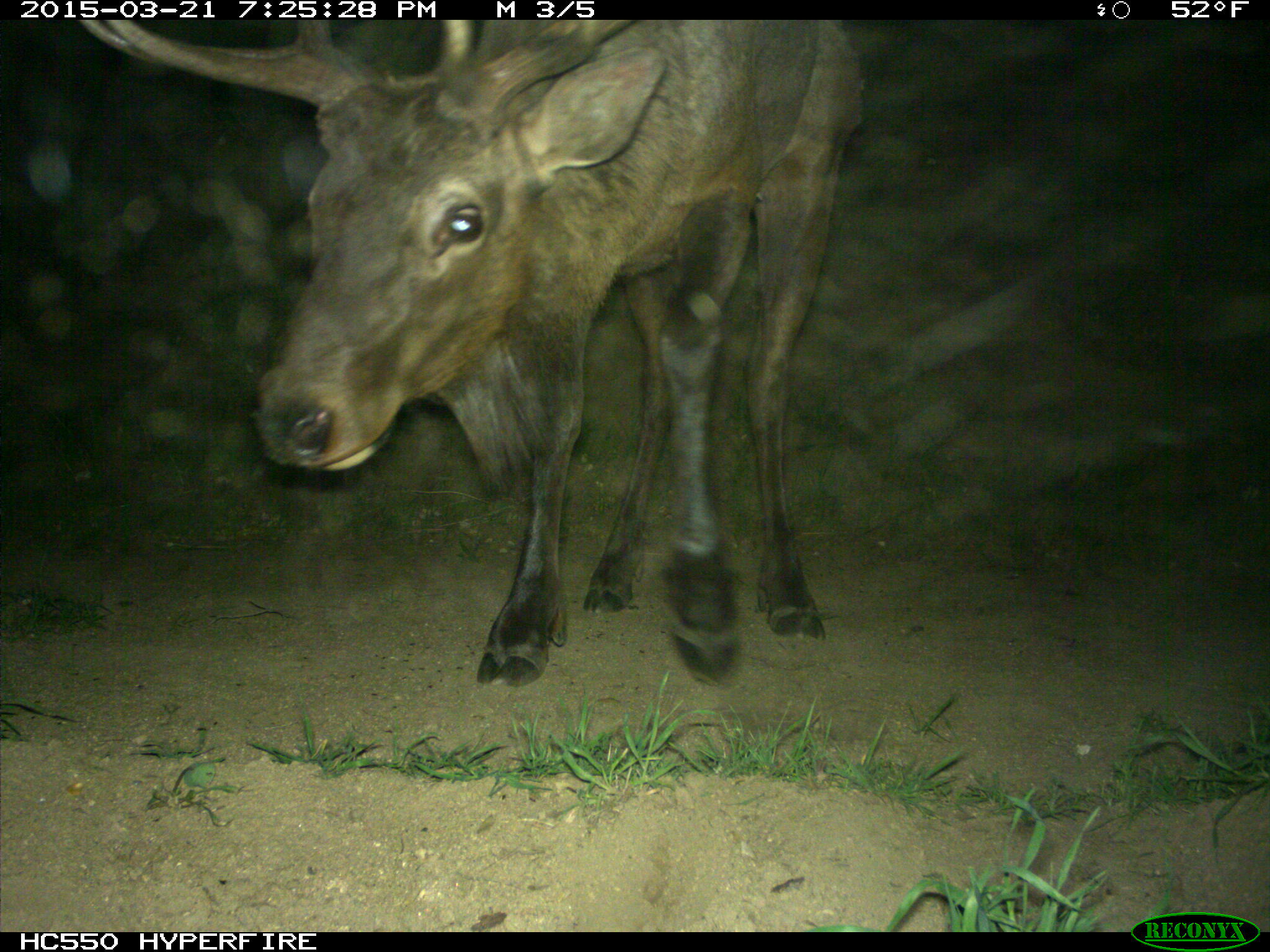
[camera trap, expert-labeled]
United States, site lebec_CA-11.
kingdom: Animalia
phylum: Chordata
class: Mammalia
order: Artiodactyla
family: Cervidae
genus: Cervus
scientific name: Cervus canadensis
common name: elk